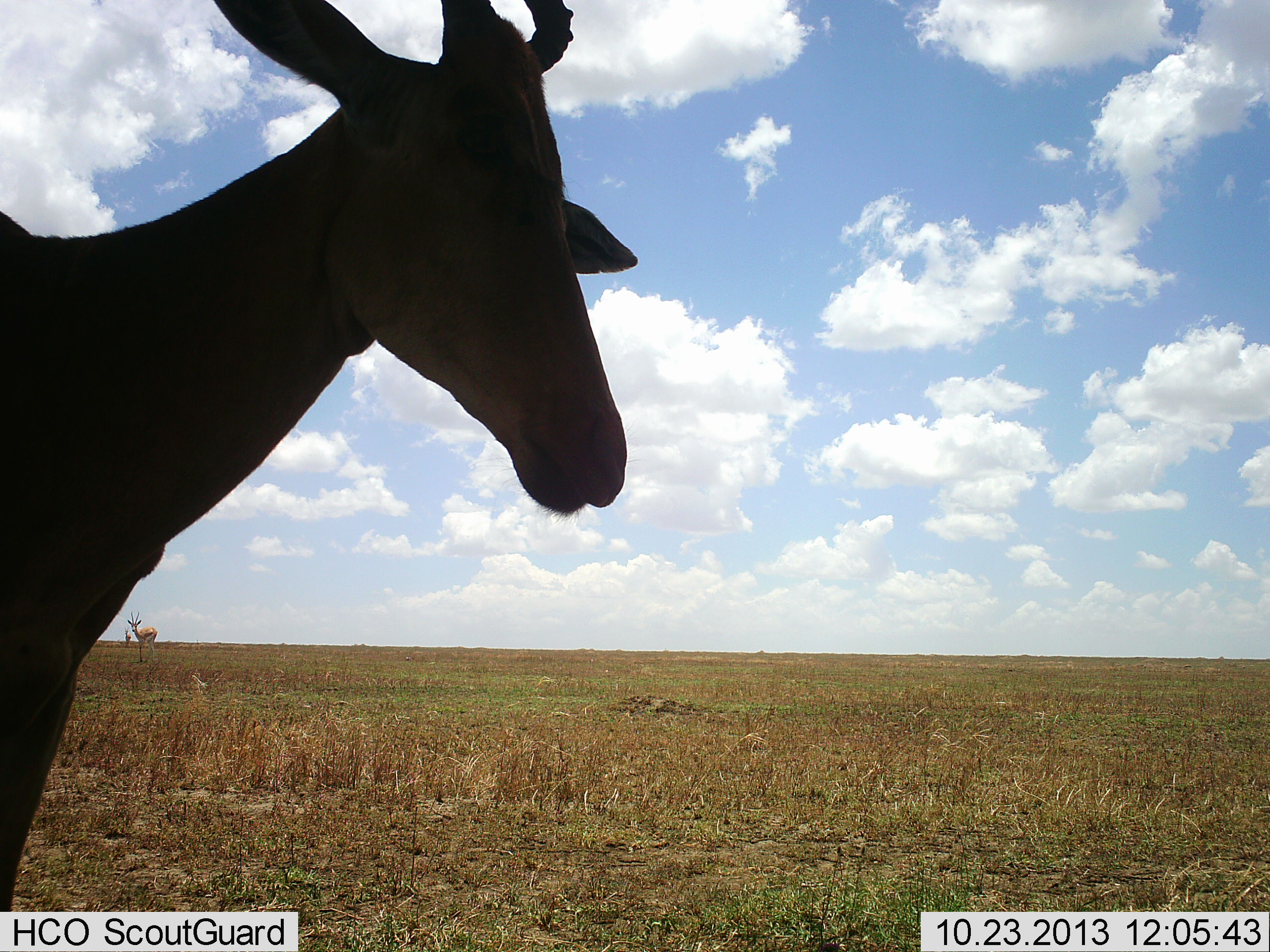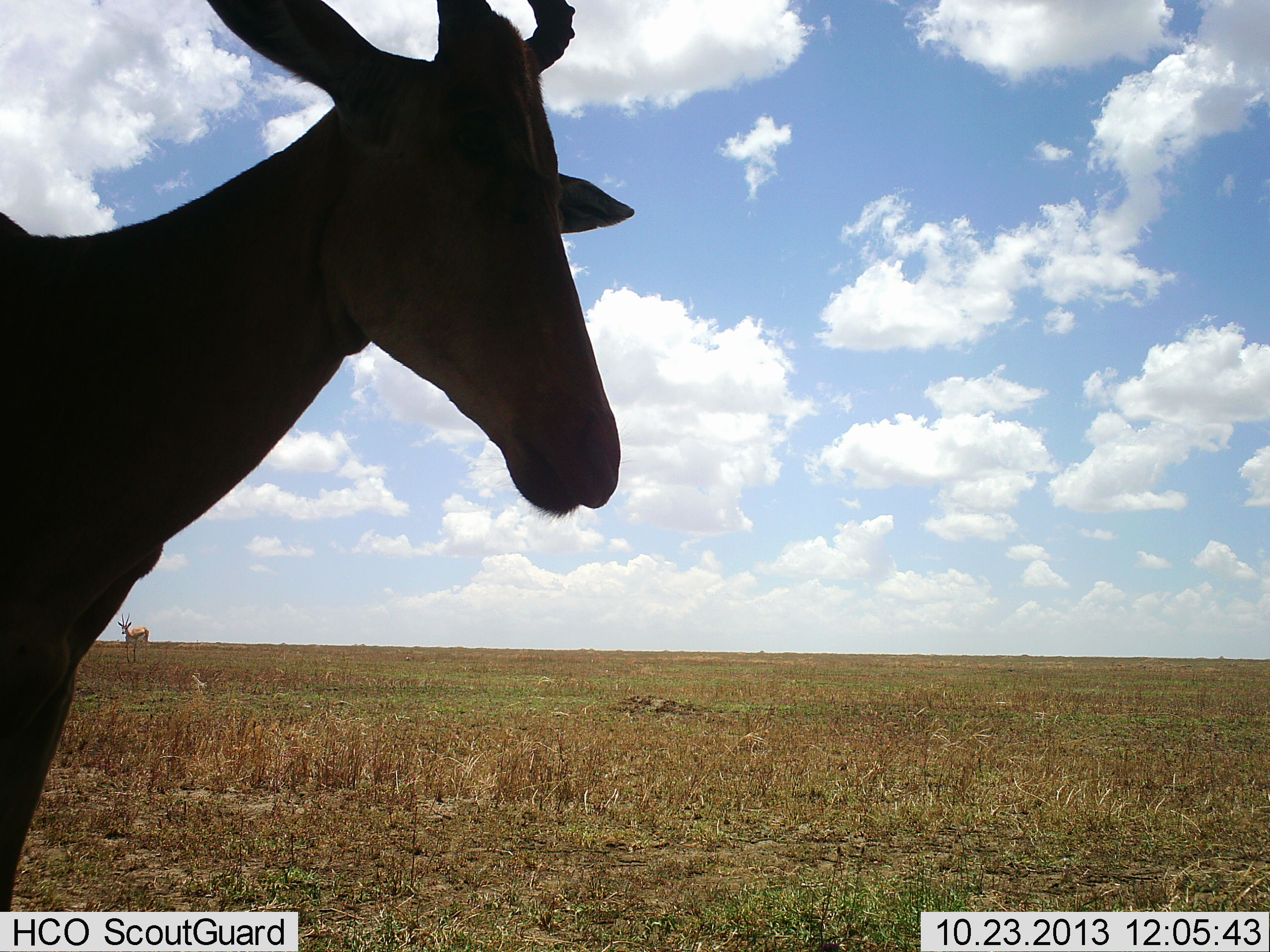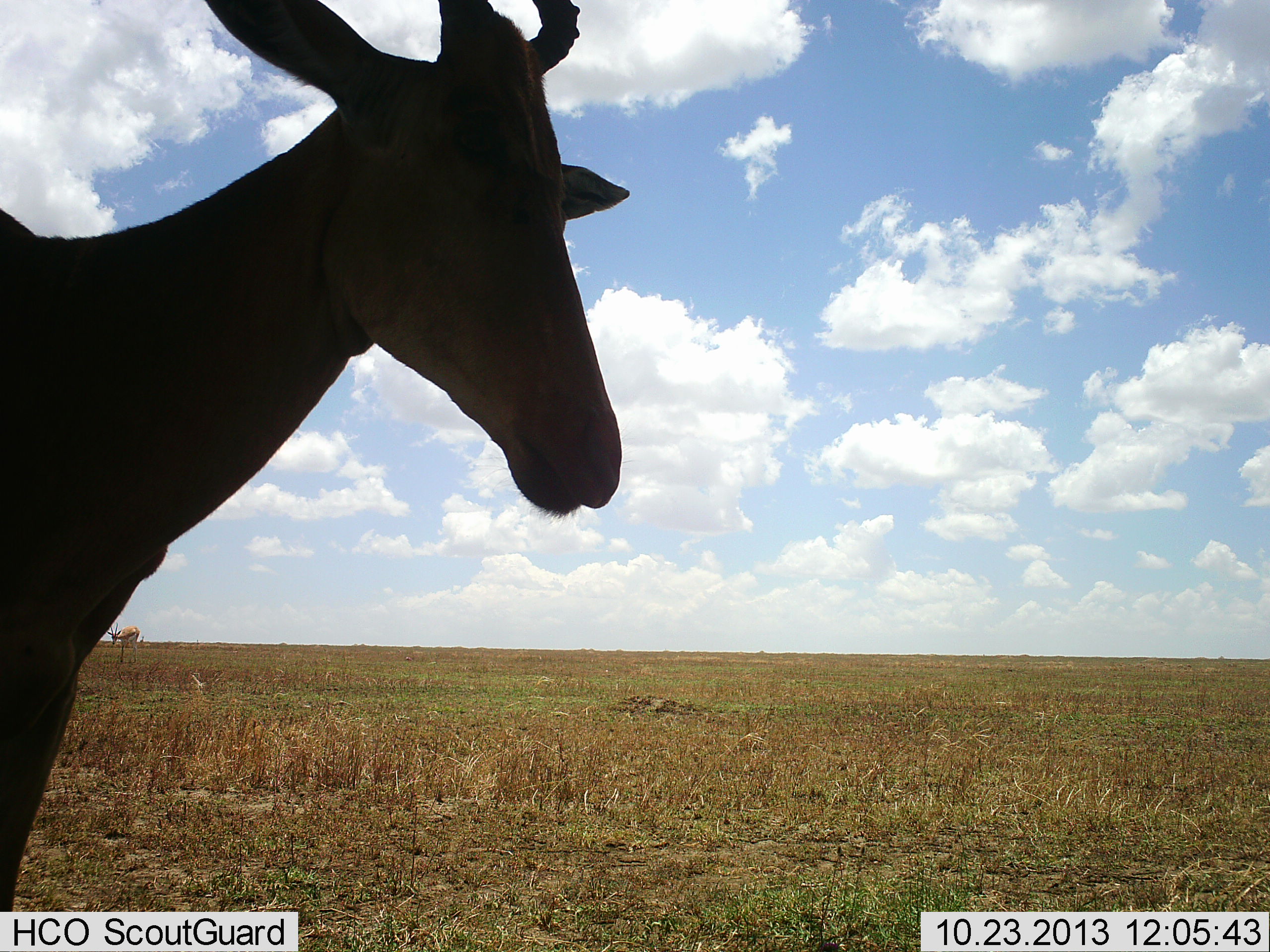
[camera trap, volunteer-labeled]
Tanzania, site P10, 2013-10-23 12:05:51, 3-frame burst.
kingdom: Animalia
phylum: Chordata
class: Mammalia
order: Artiodactyla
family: Bovidae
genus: Alcelaphus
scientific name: Alcelaphus buselaphus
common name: hartebeest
Hartebeest (Alcelaphus buselaphus), count 1. Behavior (volunteer vote fractions): standing 100%, resting 0%, moving 6%, interacting 0%. Young present (vote fraction): 0%. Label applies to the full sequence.